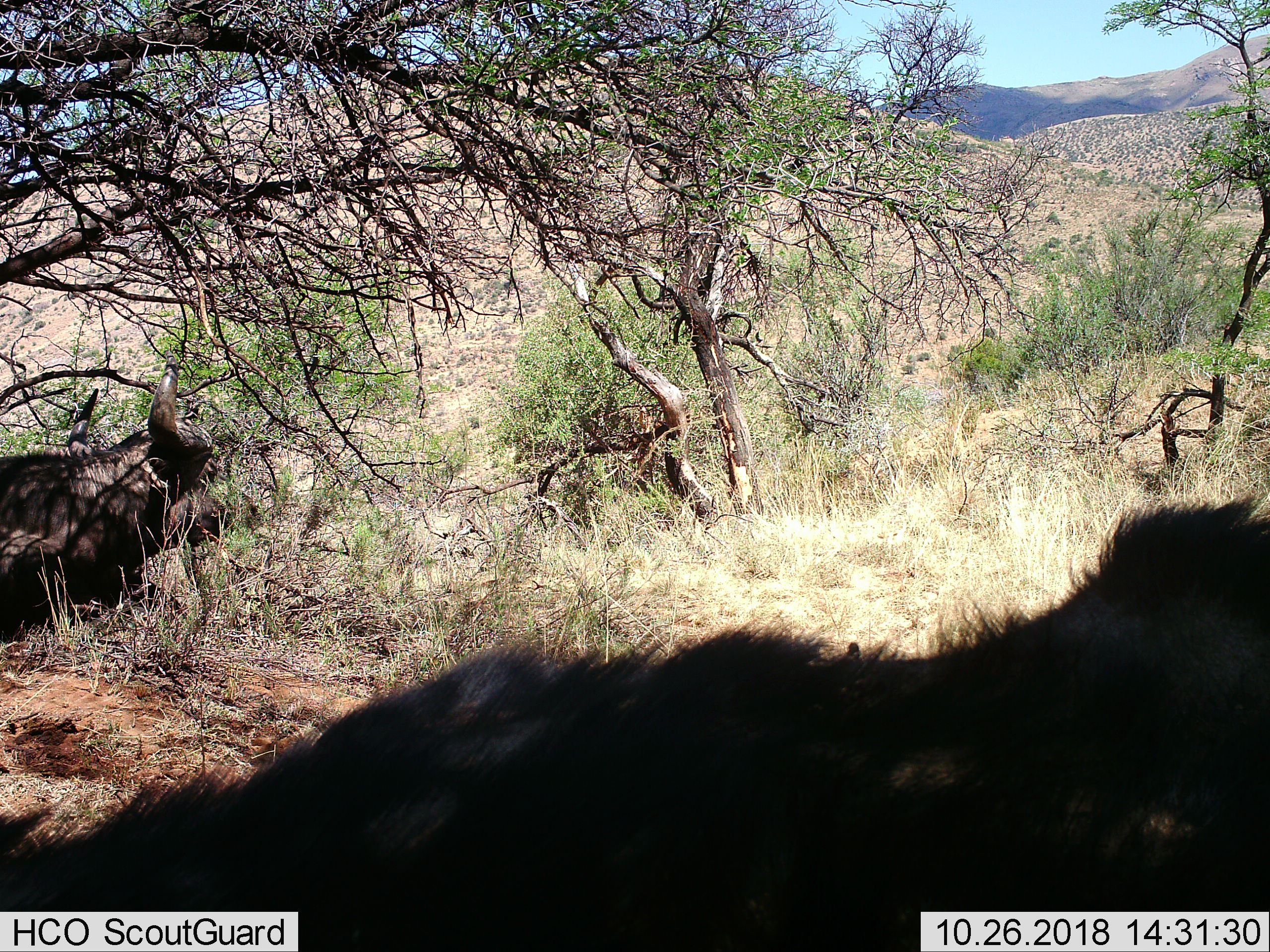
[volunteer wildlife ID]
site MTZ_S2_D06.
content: unidentified animal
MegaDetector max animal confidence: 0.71